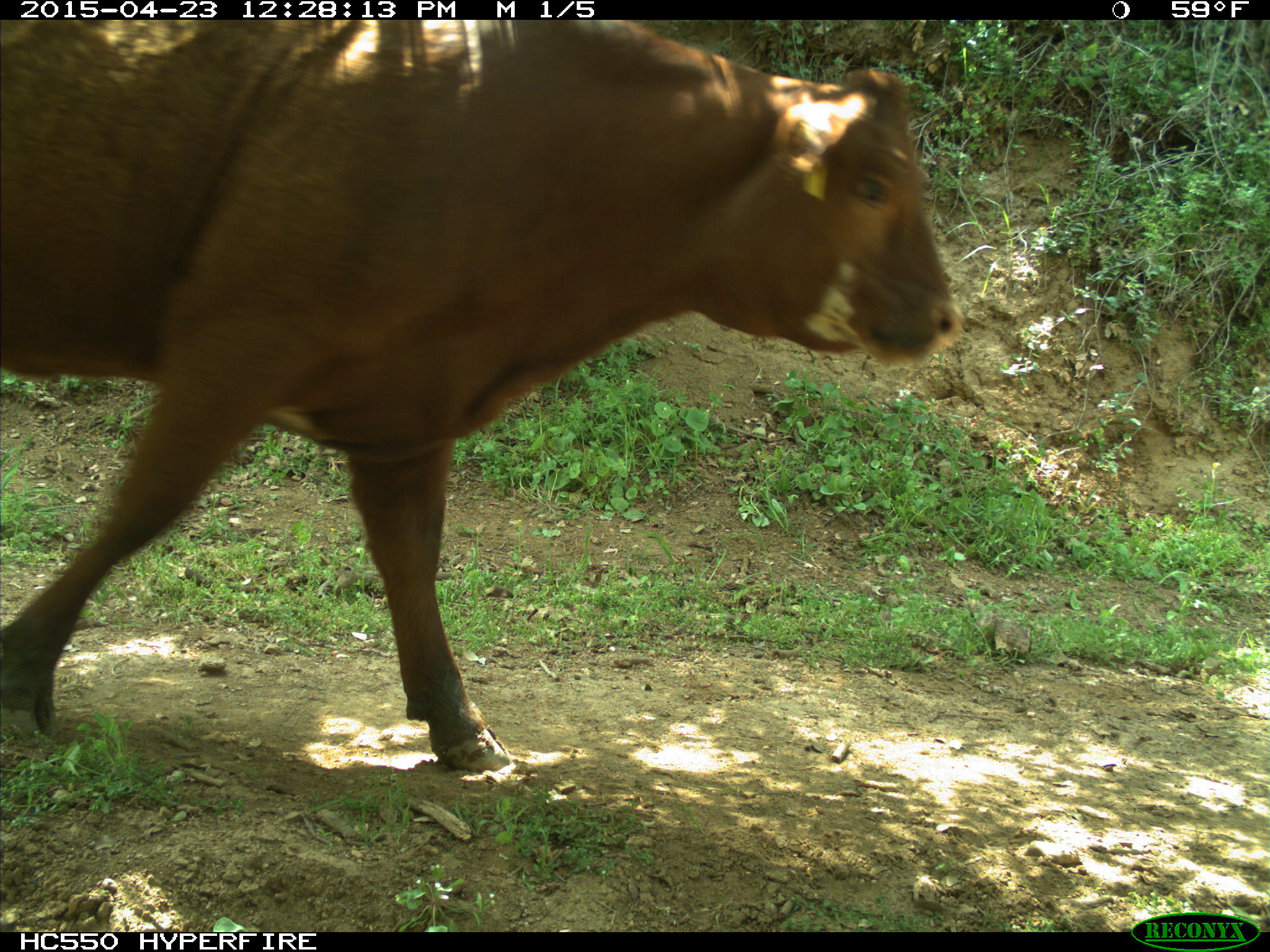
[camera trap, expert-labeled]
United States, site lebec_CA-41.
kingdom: Animalia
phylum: Chordata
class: Mammalia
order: Artiodactyla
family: Bovidae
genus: Bos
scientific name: Bos taurus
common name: domestic cow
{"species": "Bos taurus (domestic cow)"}